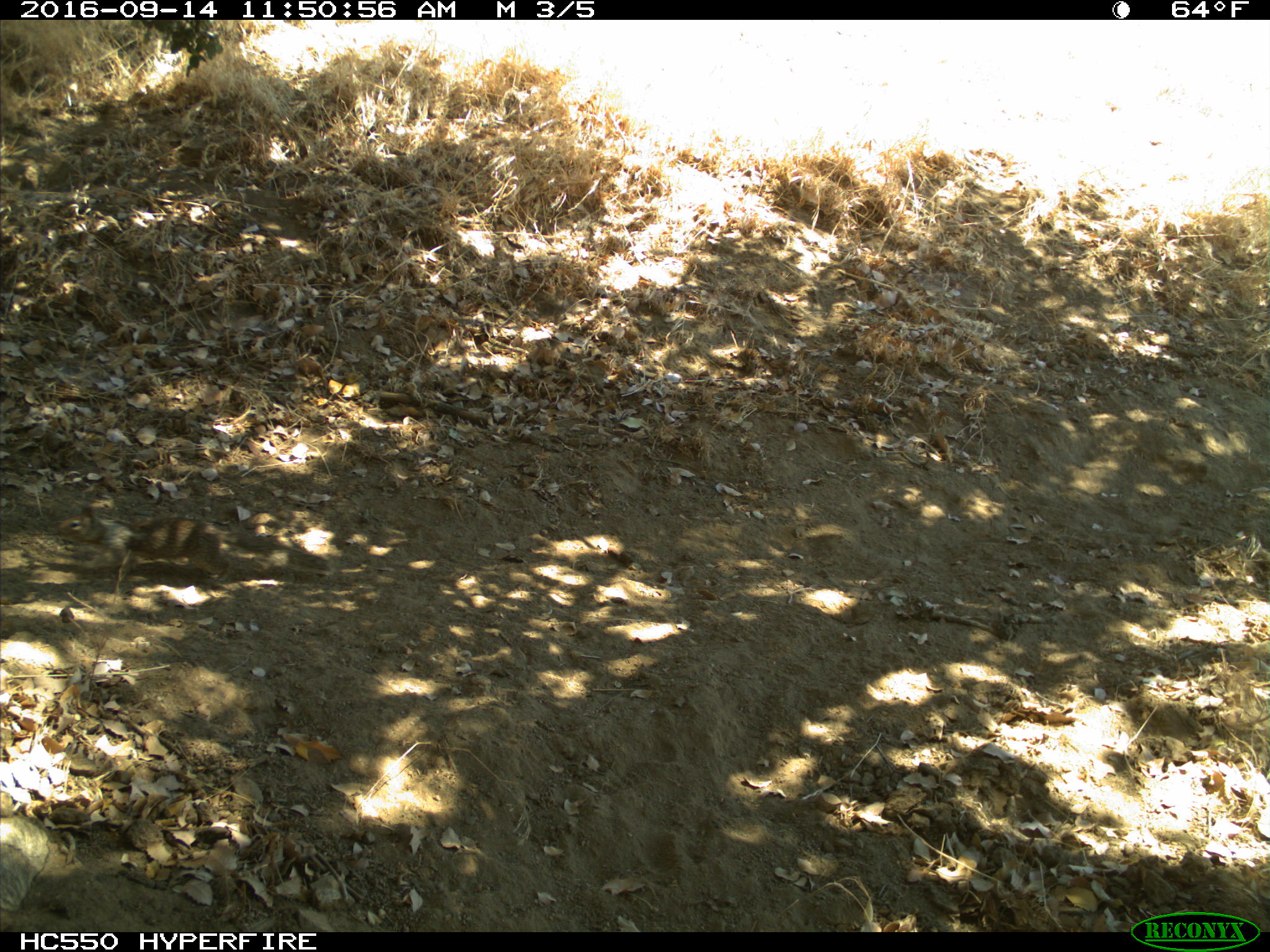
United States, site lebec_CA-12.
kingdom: Animalia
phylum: Chordata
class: Mammalia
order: Rodentia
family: Sciuridae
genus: Otospermophilus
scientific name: Otospermophilus beecheyi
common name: california ground squirrel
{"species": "Otospermophilus beecheyi (california ground squirrel)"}